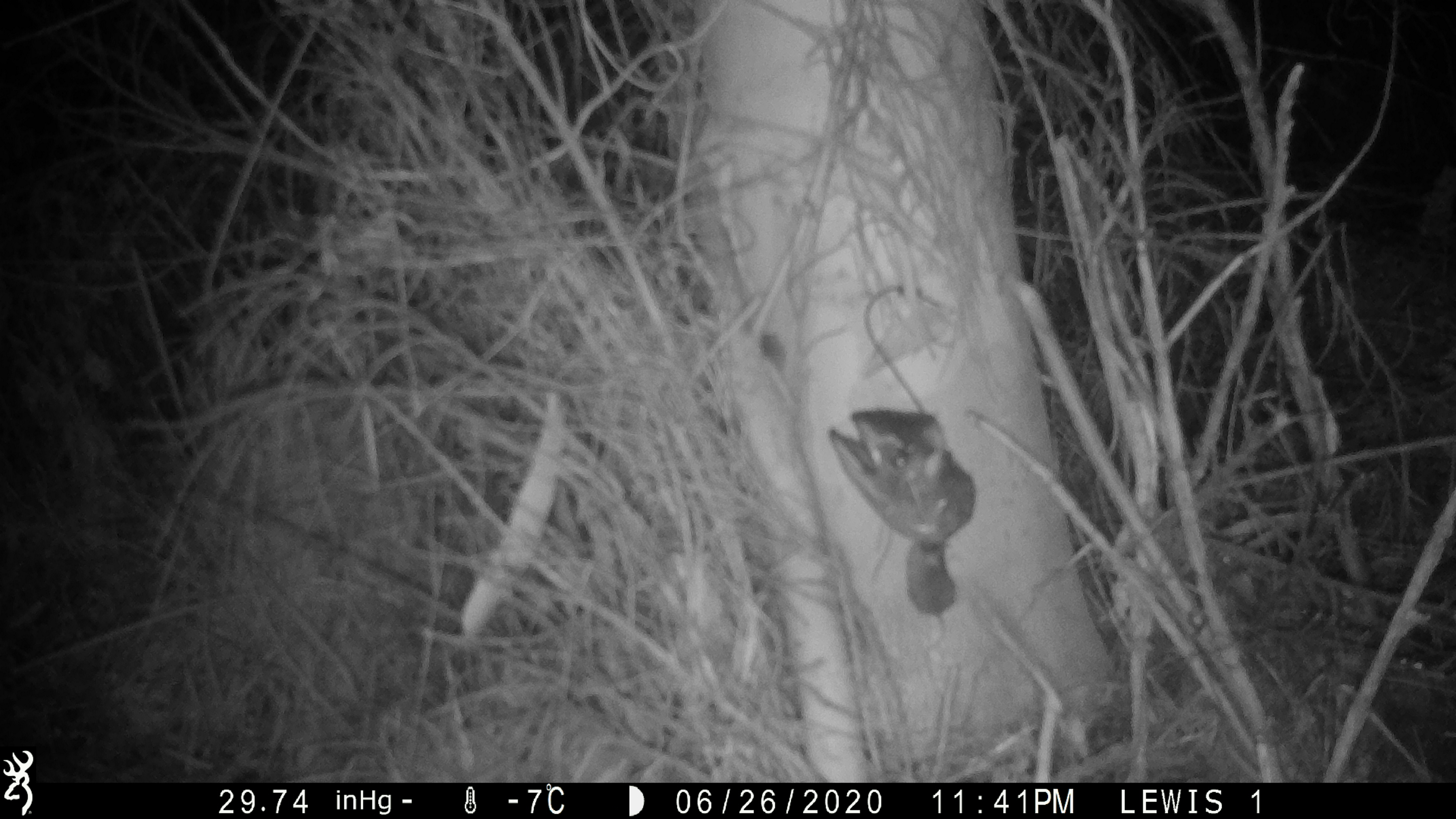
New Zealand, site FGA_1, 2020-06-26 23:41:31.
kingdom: Animalia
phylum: Chordata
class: Mammalia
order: Rodentia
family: Muridae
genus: Mus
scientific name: Mus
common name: mouse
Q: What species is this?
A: Mouse (Mus).